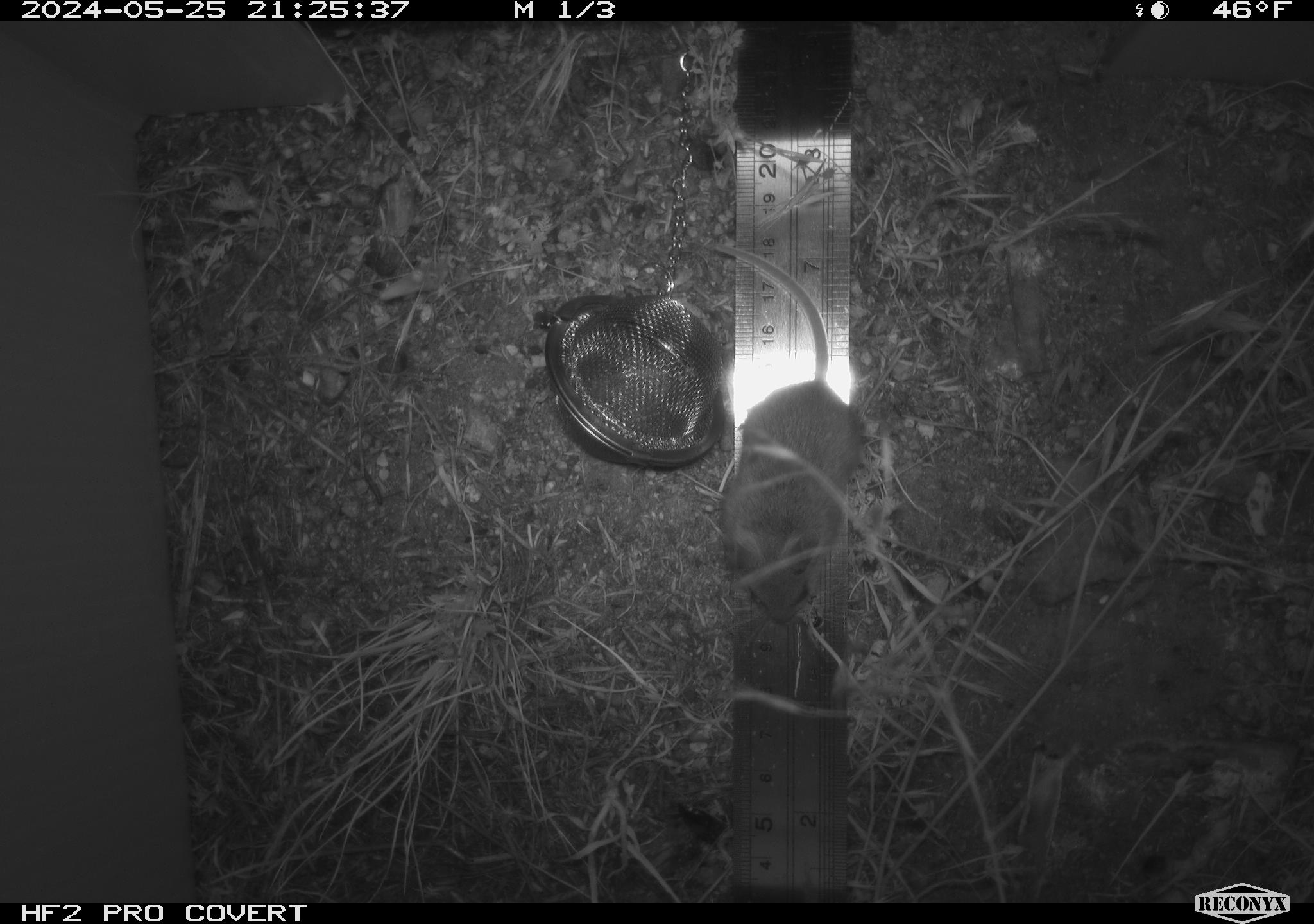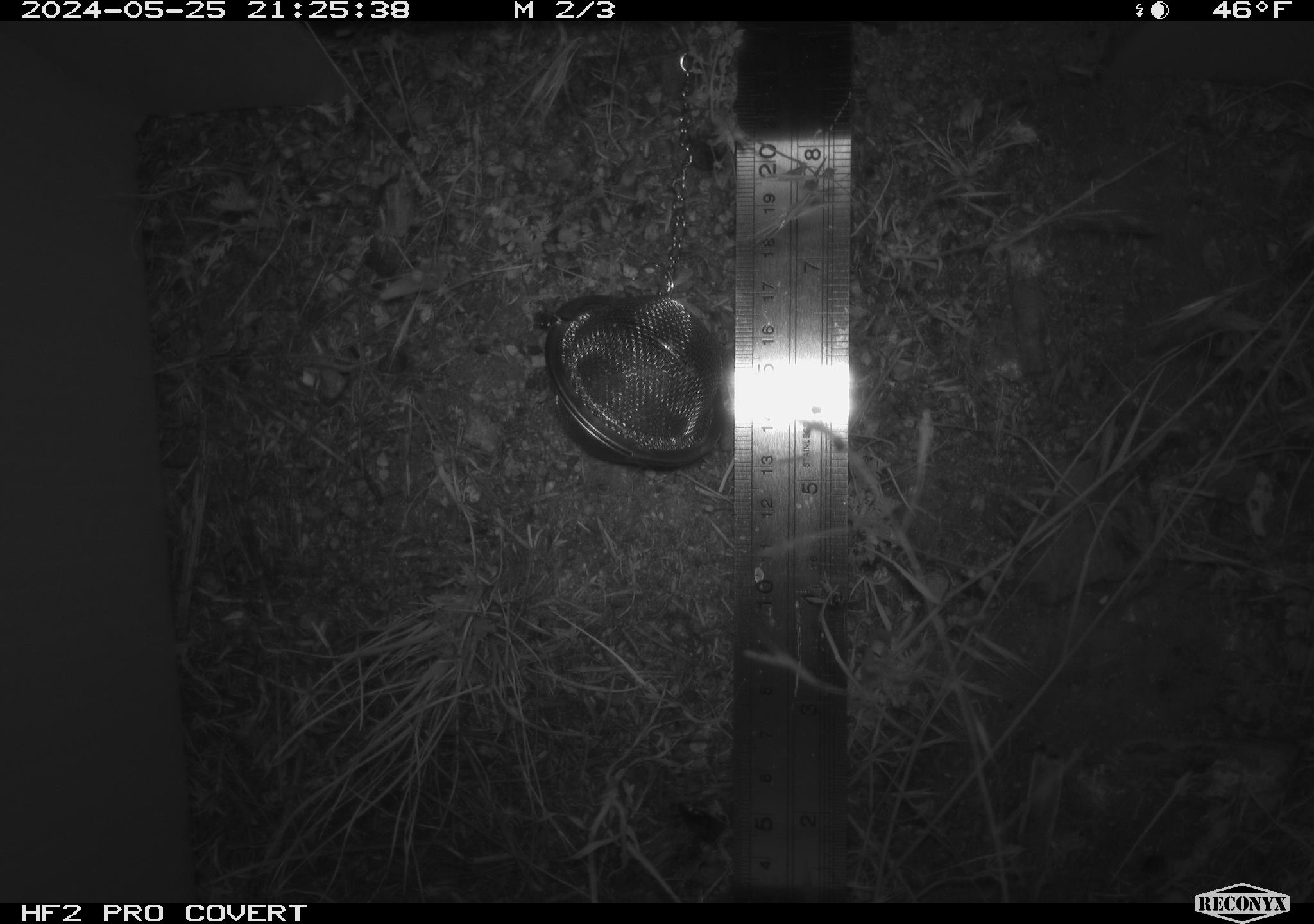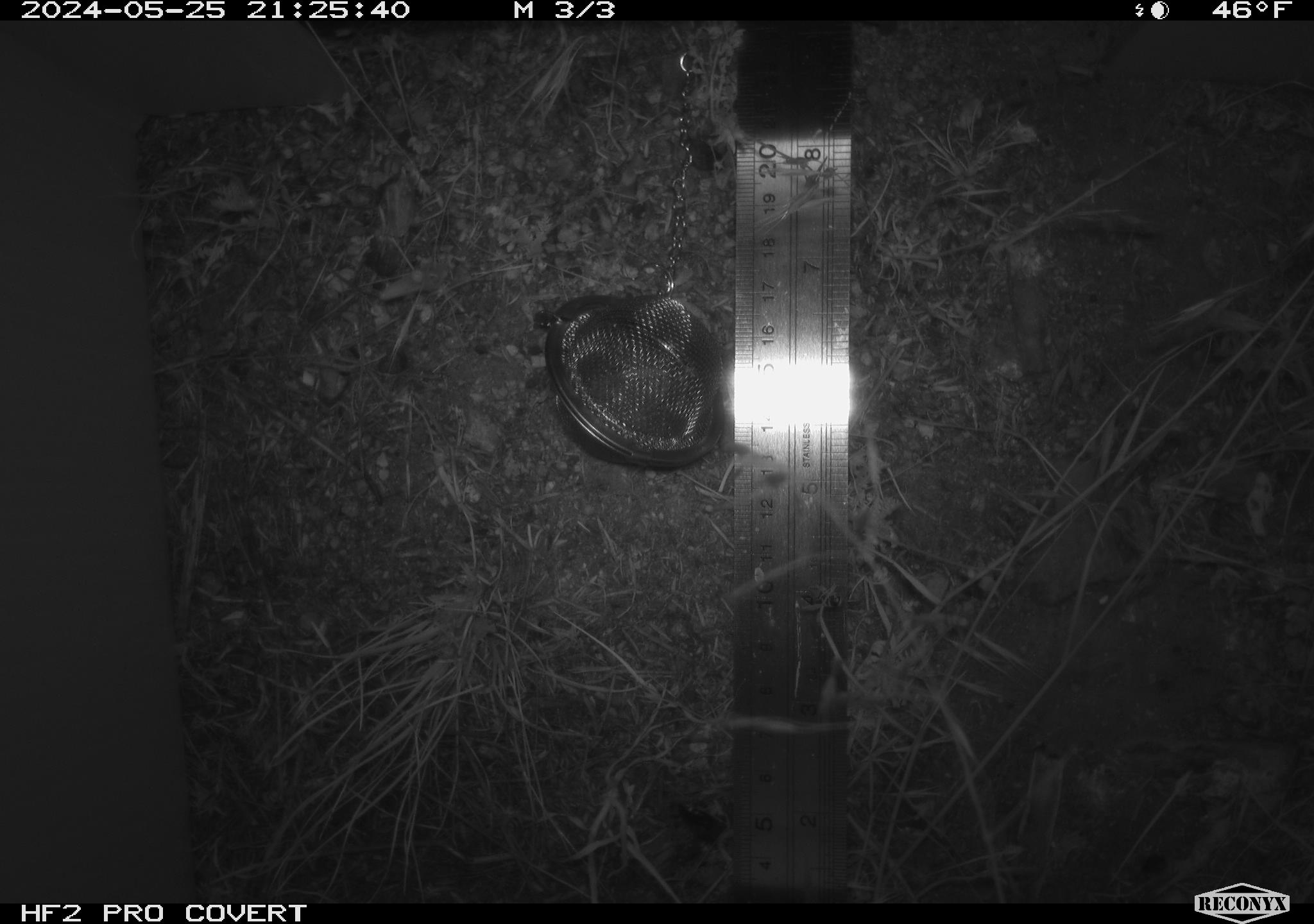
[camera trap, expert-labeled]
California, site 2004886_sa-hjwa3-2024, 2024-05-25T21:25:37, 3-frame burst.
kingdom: Animalia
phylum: Chordata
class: Mammalia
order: Rodentia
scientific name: Rodentia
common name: rodent